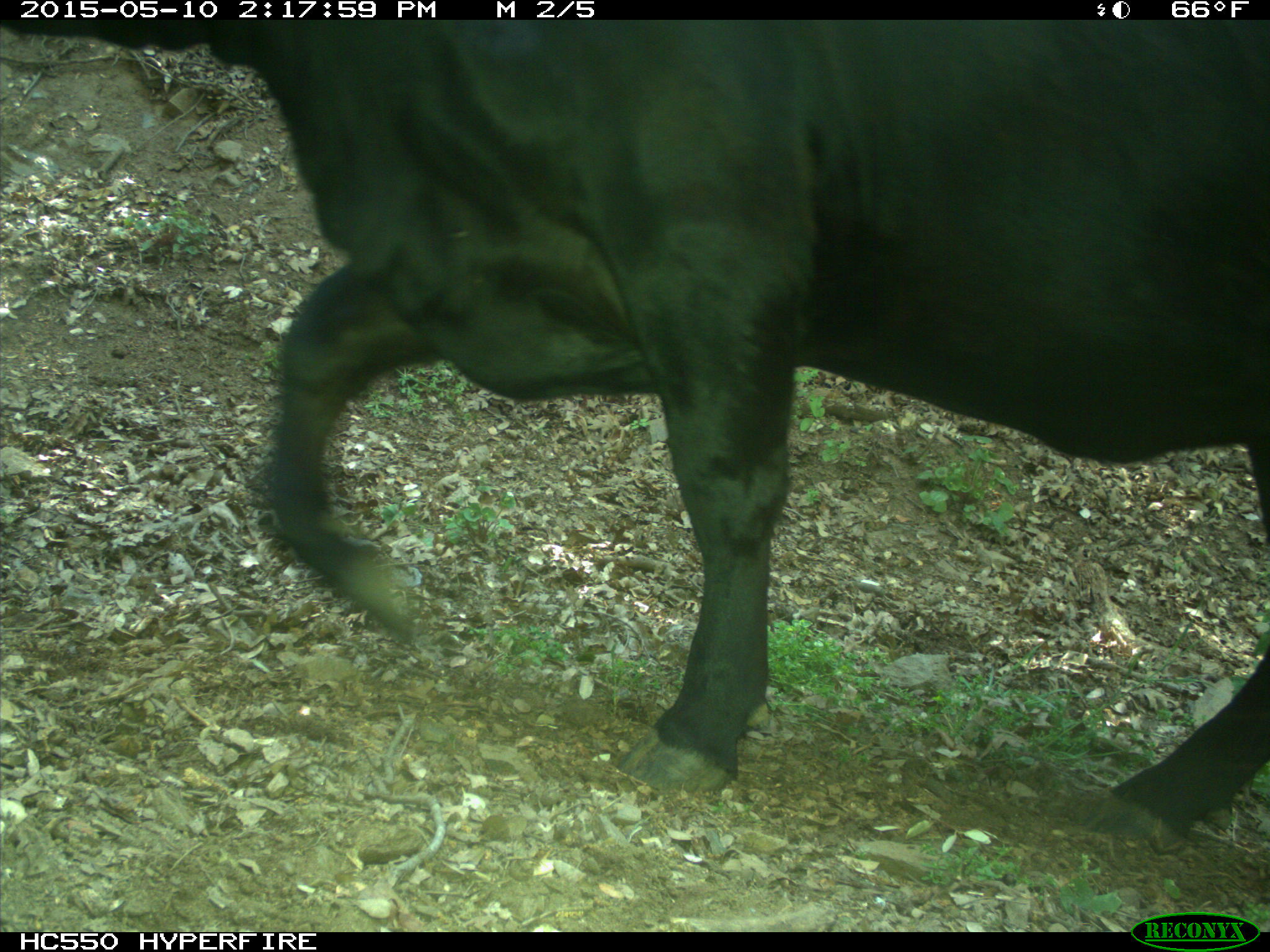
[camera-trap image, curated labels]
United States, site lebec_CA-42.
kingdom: Animalia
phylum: Chordata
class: Mammalia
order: Artiodactyla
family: Bovidae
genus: Bos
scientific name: Bos taurus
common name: domestic cow